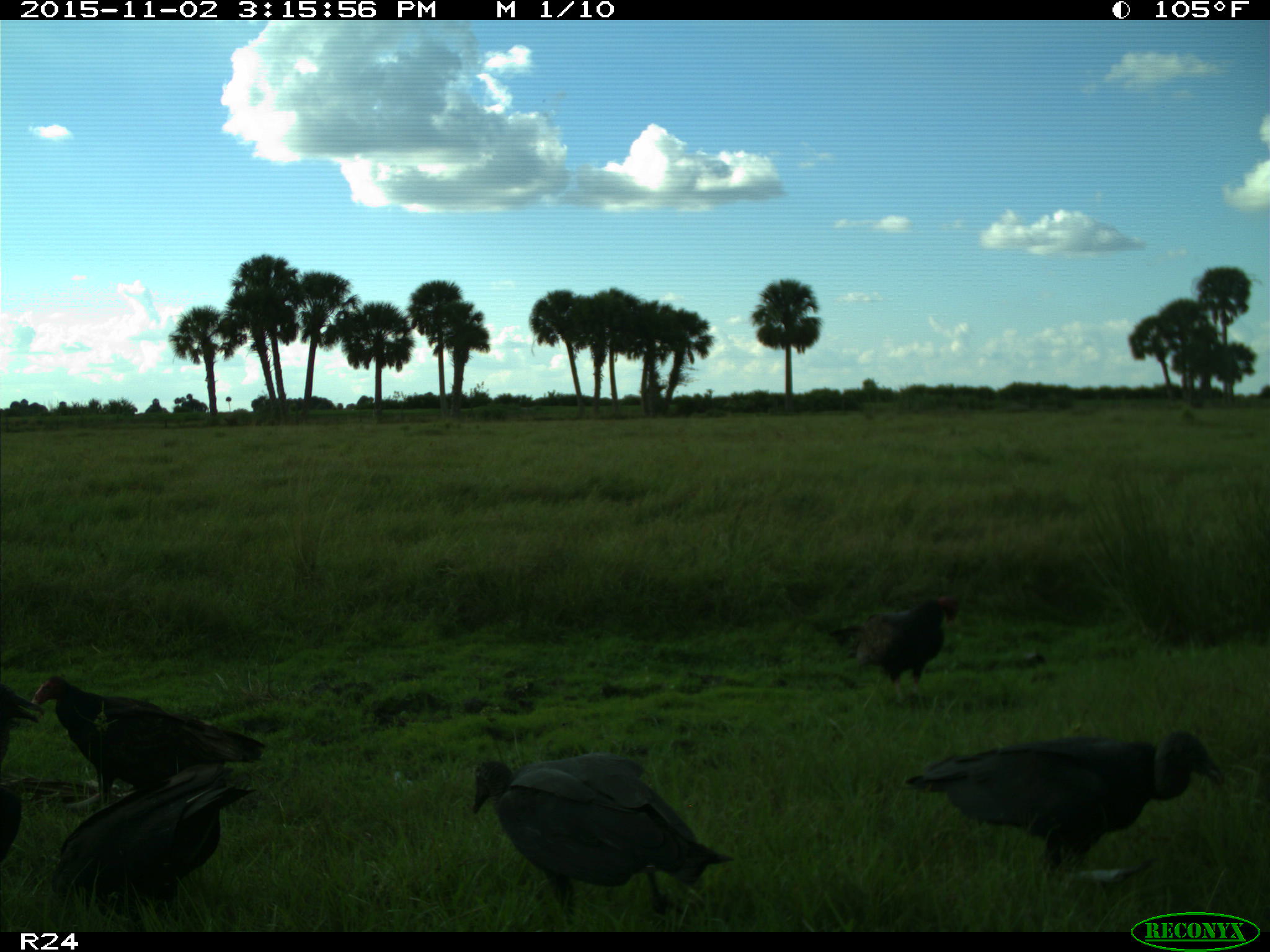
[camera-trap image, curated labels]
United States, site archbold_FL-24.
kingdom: Animalia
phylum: Chordata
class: Aves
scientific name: Aves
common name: birds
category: unidentified bird